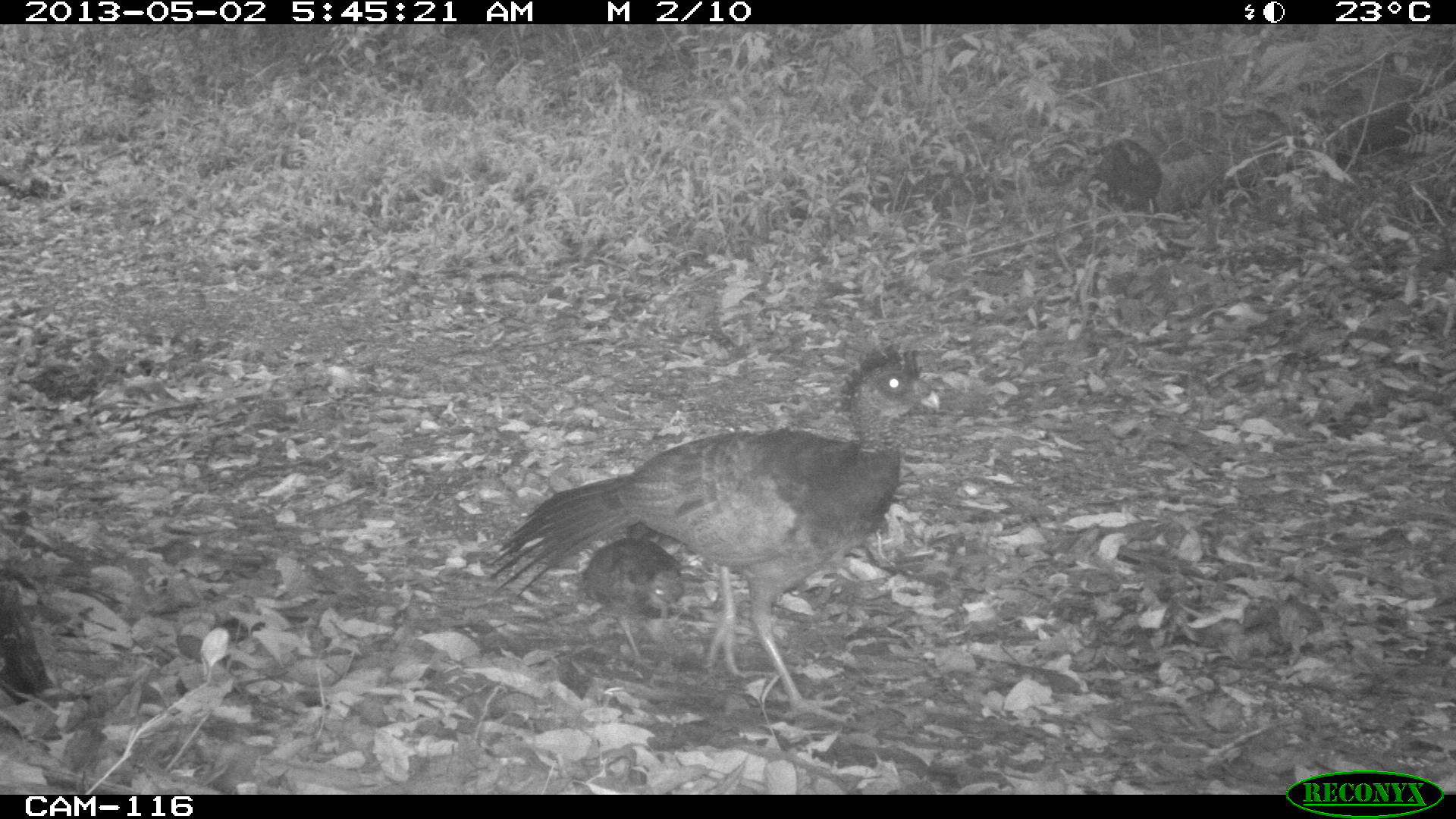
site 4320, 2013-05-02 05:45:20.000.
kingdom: Animalia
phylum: Chordata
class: Aves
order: Galliformes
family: Cracidae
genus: Crax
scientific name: Crax rubra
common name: great curassow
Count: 1.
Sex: female.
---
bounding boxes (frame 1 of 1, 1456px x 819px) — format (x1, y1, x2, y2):
crax rubra: (485, 345, 945, 728); (579, 536, 686, 672); (1092, 138, 1164, 216)